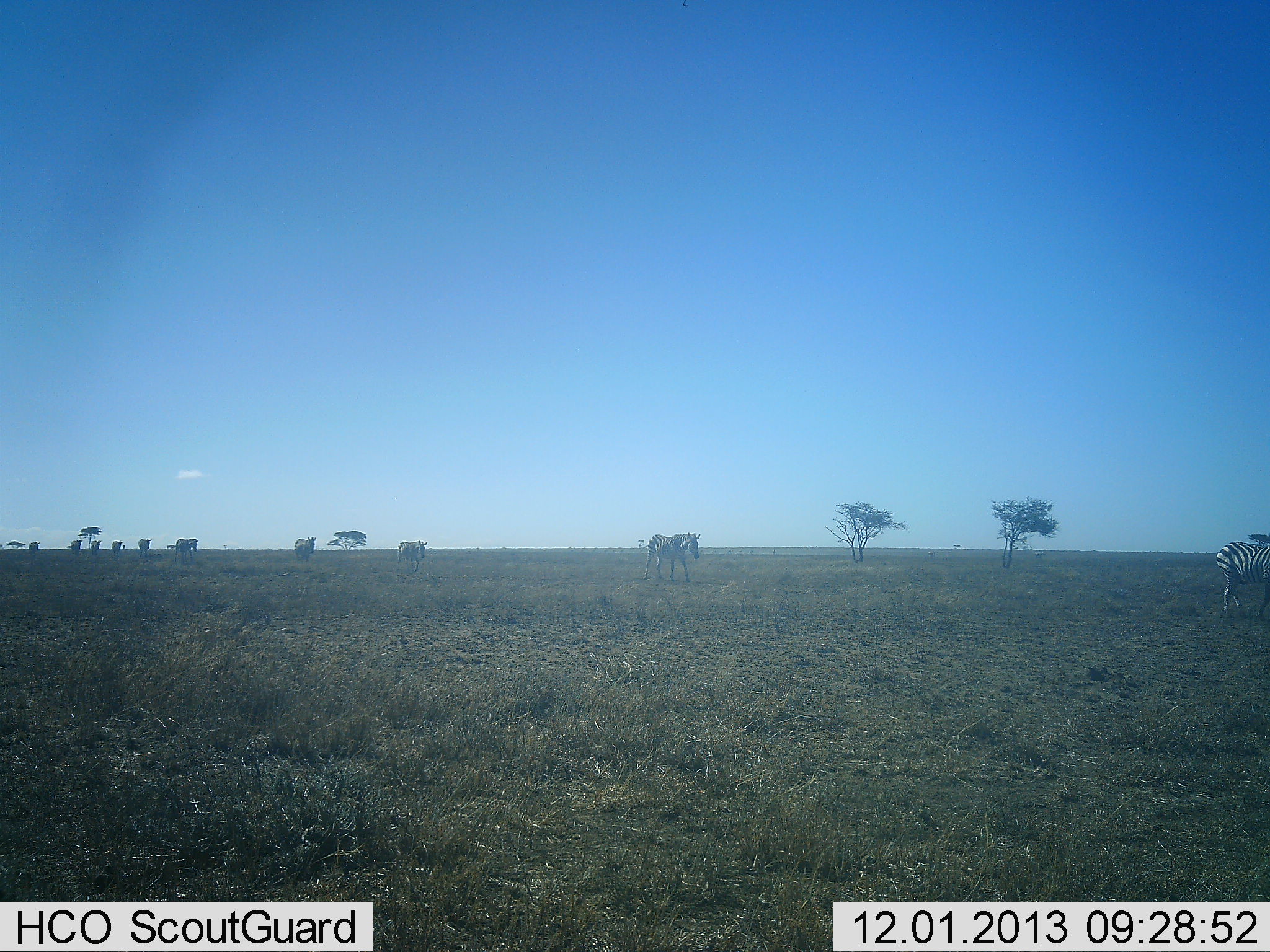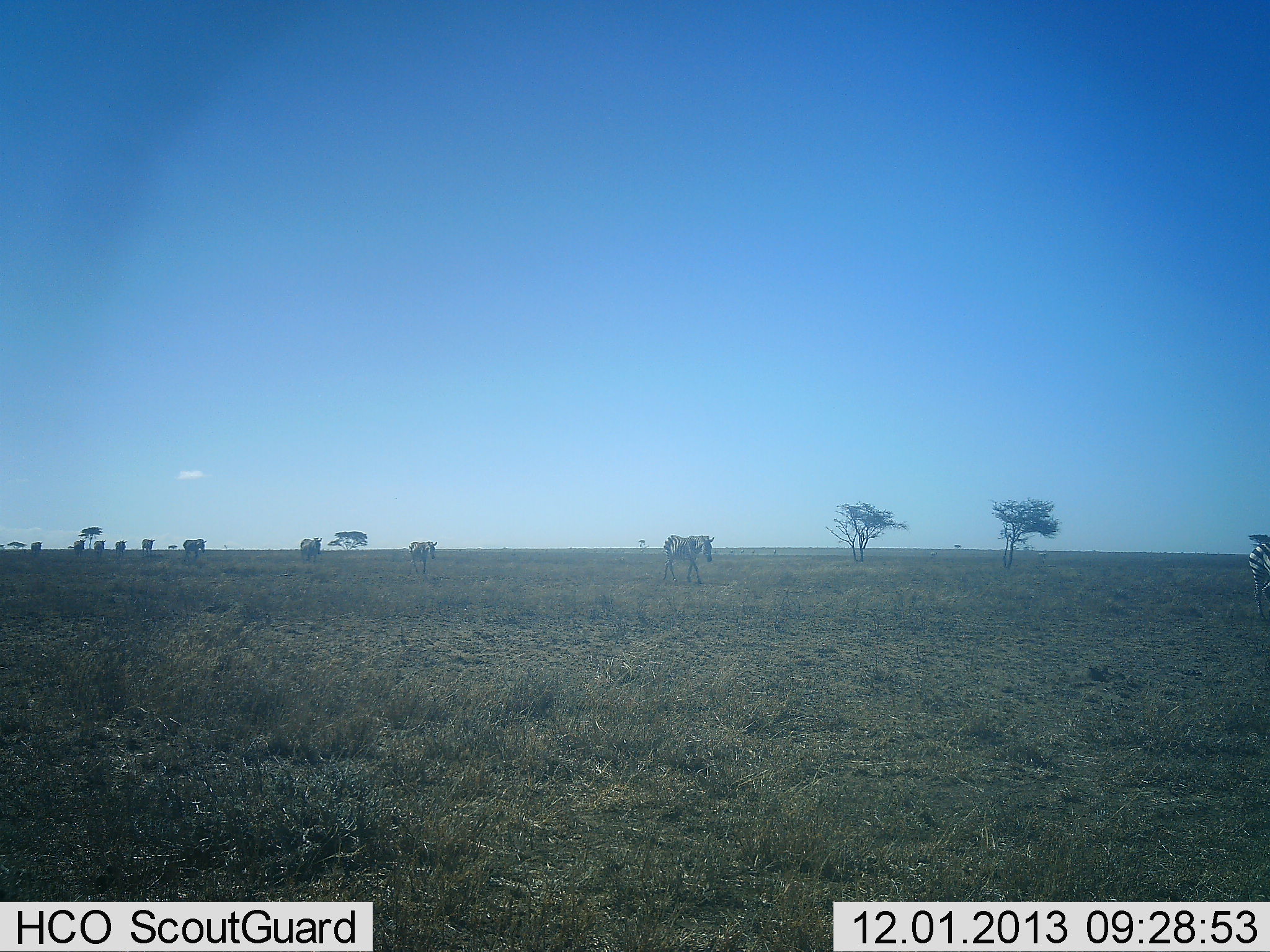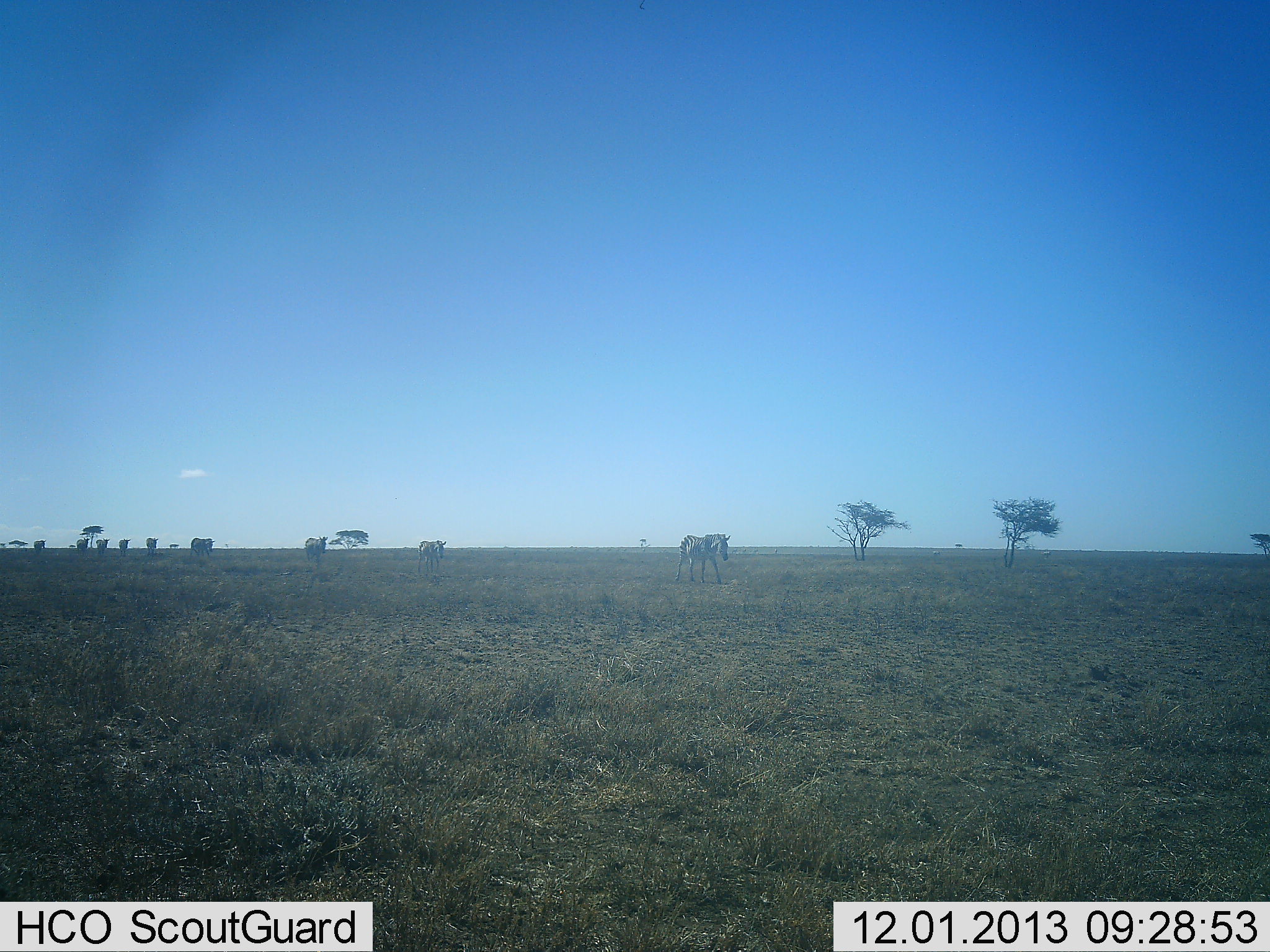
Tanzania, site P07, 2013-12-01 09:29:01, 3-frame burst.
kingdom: Animalia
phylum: Chordata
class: Mammalia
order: Perissodactyla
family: Equidae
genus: Equus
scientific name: Equus quagga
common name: plains zebra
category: zebra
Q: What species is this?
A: Zebra (plains zebra) (Equus quagga).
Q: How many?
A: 10.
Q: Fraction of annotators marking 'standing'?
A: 0%.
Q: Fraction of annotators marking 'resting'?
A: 0%.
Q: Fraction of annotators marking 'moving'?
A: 100%.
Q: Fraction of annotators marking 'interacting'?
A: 0%.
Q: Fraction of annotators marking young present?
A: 0%.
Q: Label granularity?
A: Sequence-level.